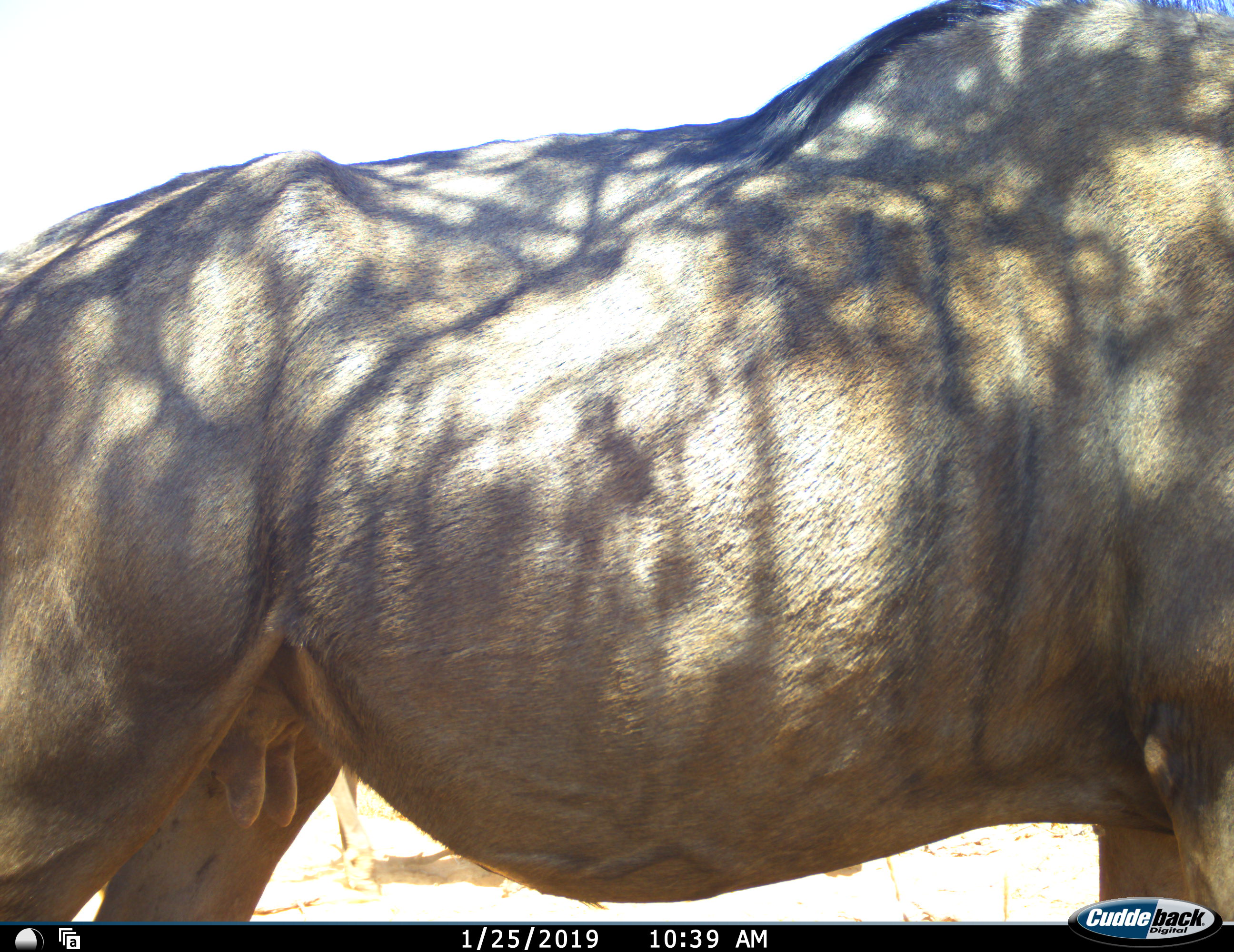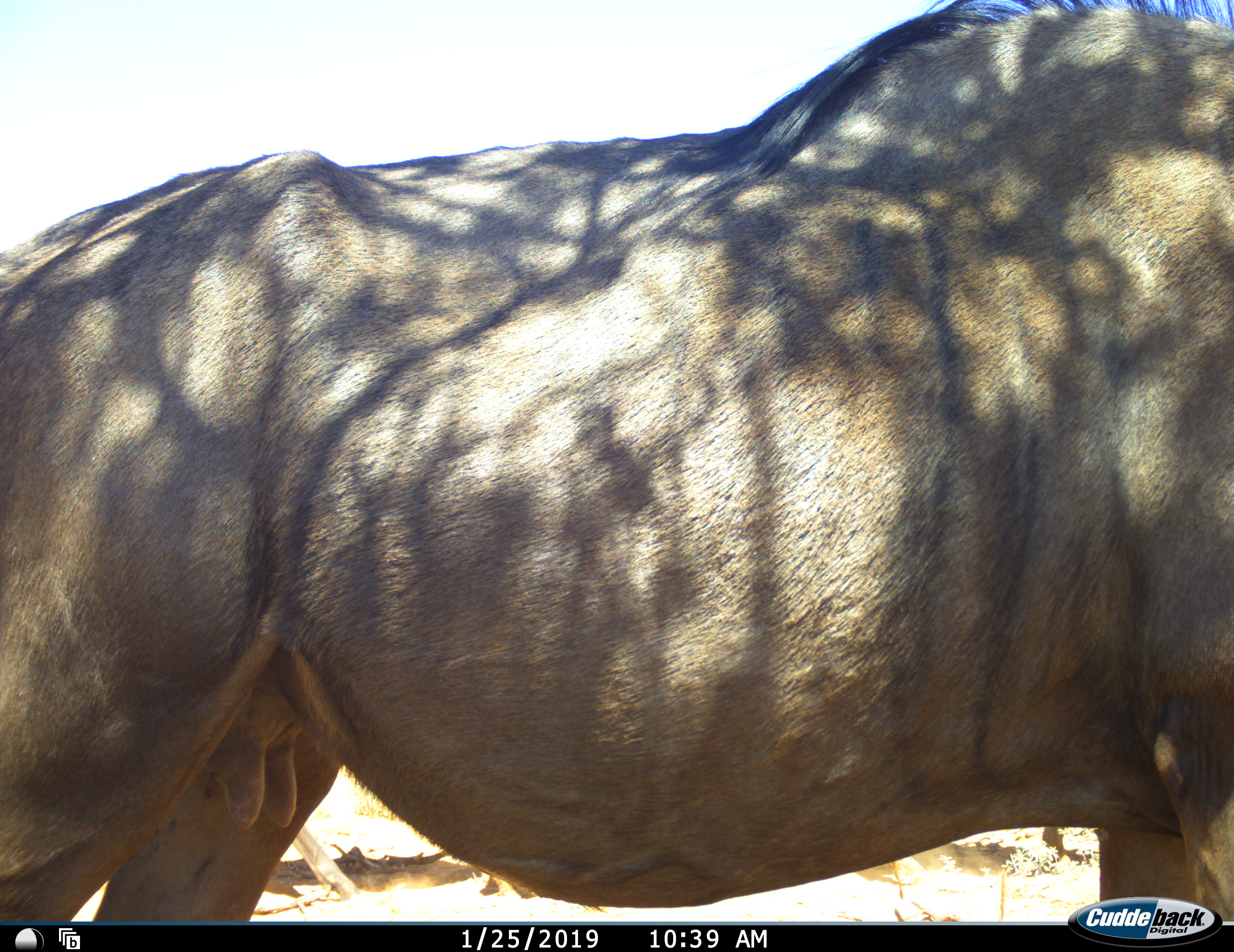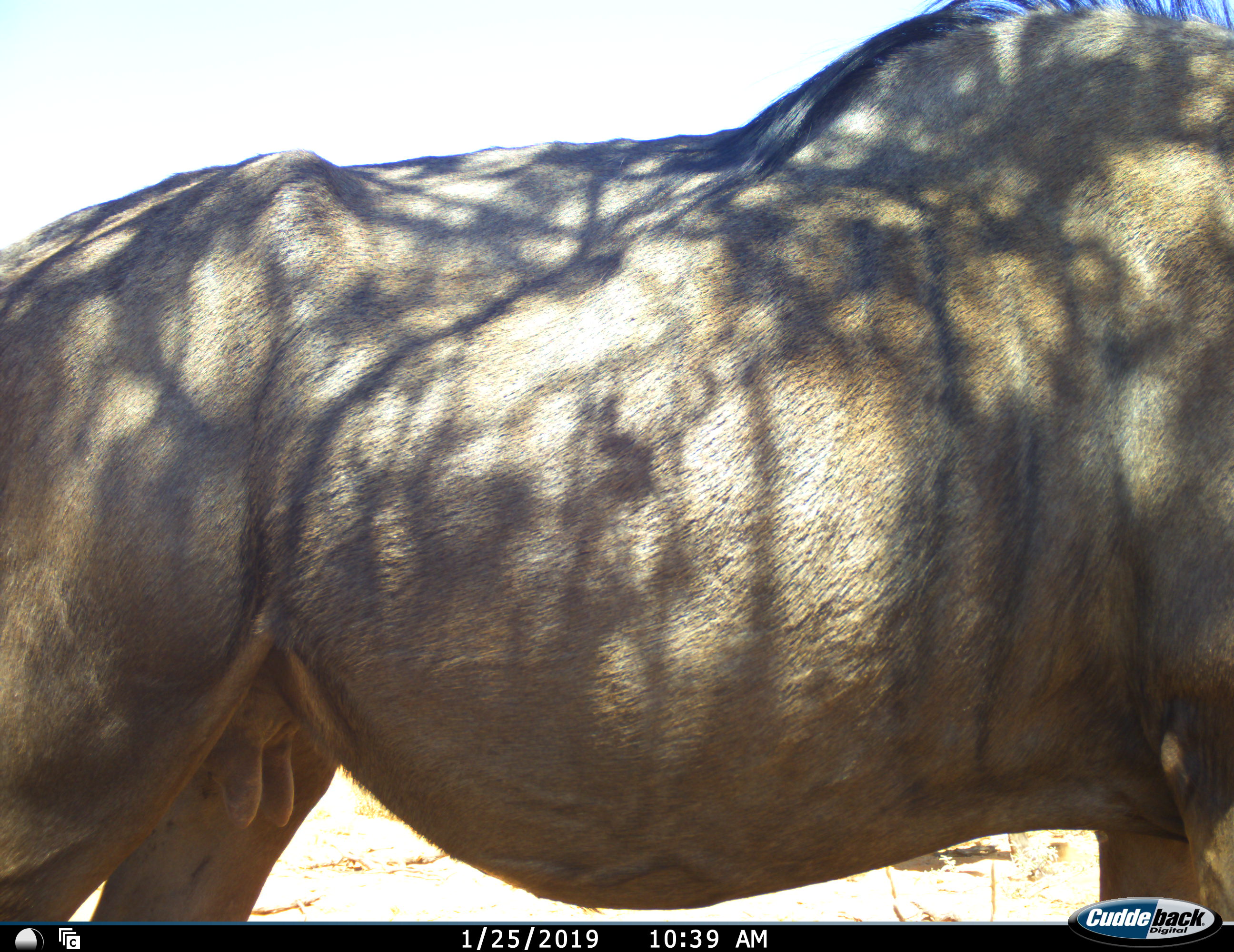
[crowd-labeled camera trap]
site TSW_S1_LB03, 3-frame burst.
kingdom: Animalia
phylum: Chordata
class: Mammalia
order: Artiodactyla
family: Bovidae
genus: Connochaetes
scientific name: Connochaetes taurinus taurinus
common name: blue wildebeest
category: wildebeestblue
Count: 1.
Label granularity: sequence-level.